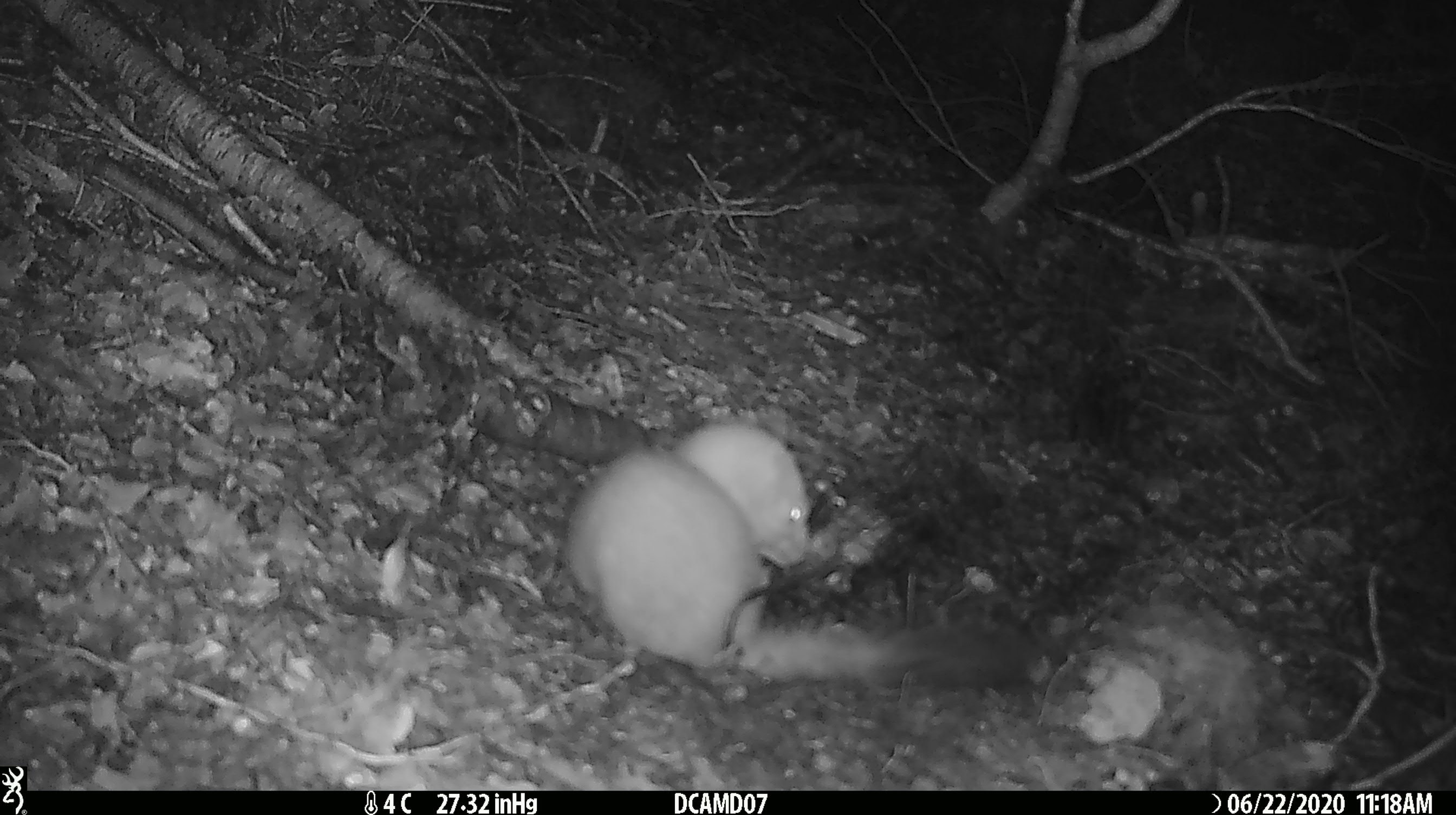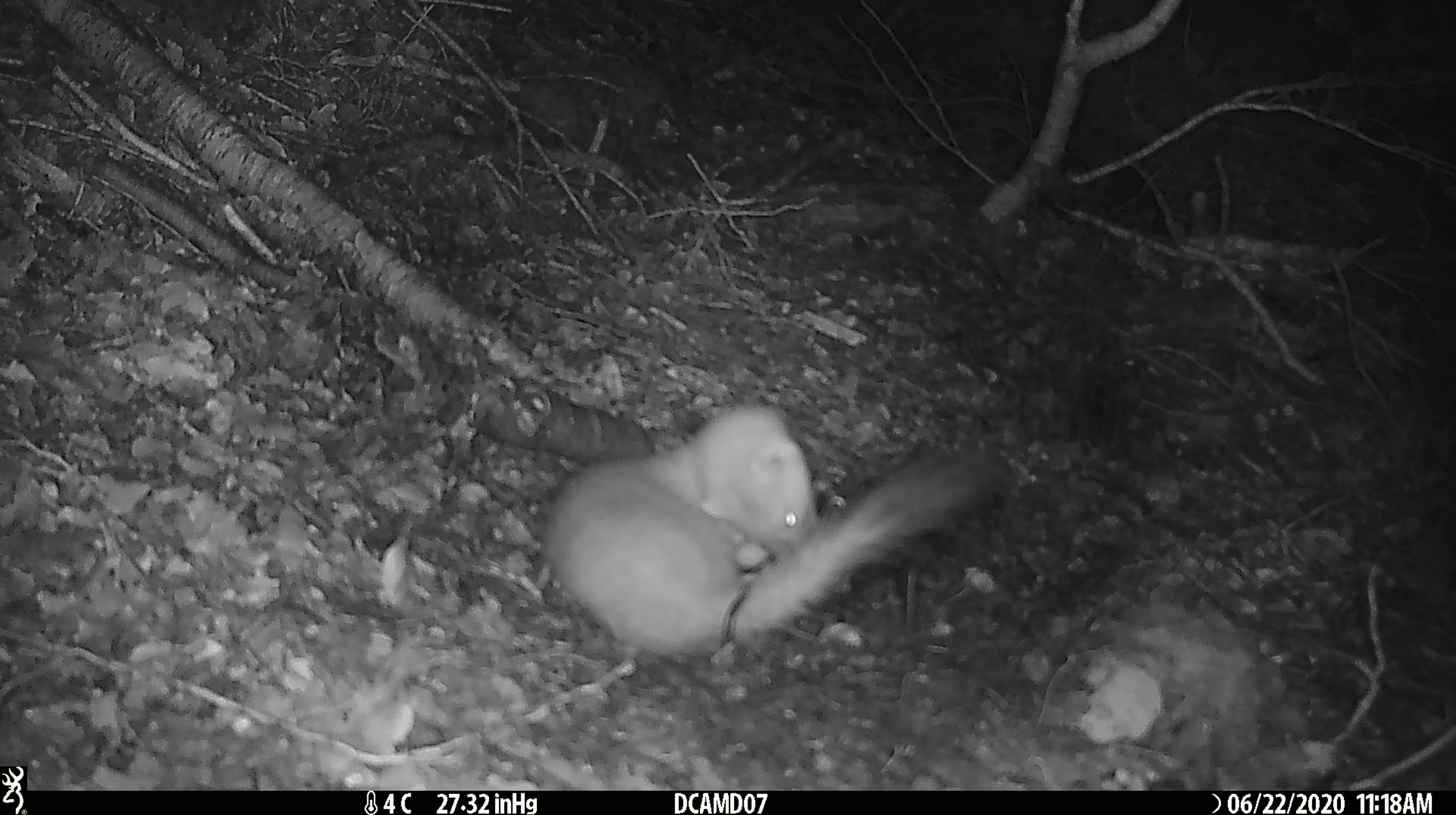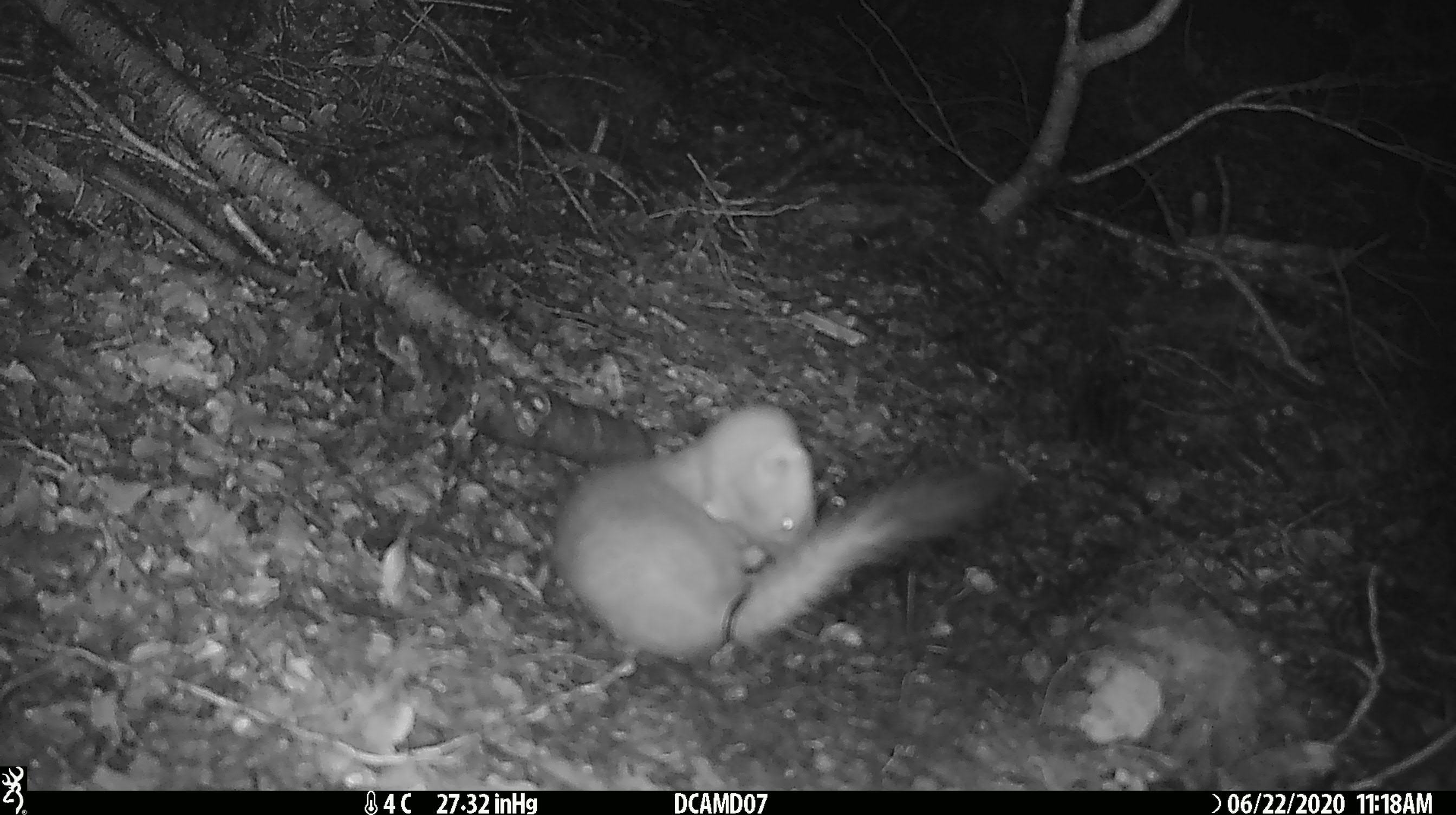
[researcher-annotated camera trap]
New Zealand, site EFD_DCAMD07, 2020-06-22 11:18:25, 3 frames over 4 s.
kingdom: Animalia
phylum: Chordata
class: Mammalia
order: Carnivora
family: Mustelidae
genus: Mustela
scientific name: Mustela erminea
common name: stoat